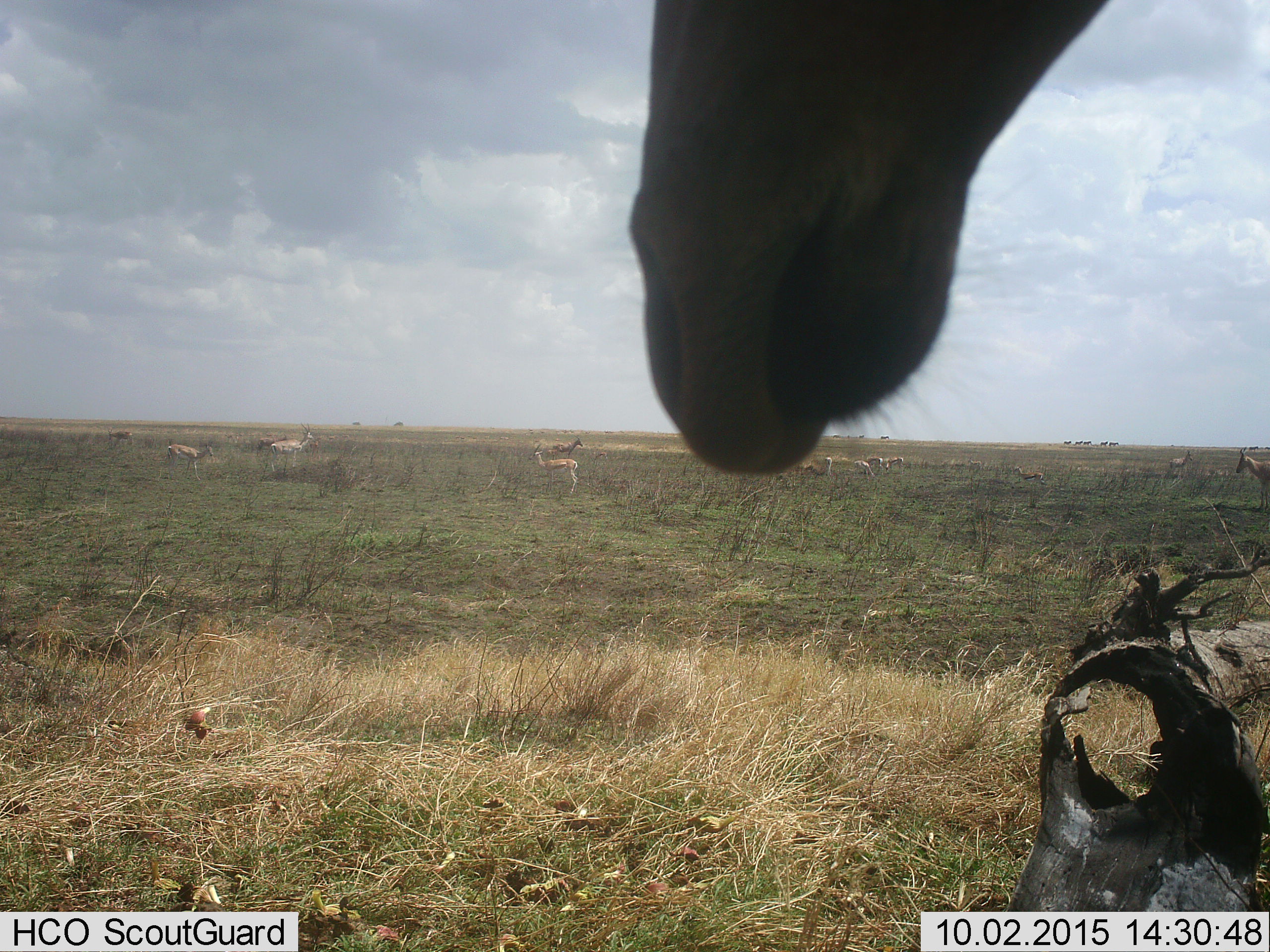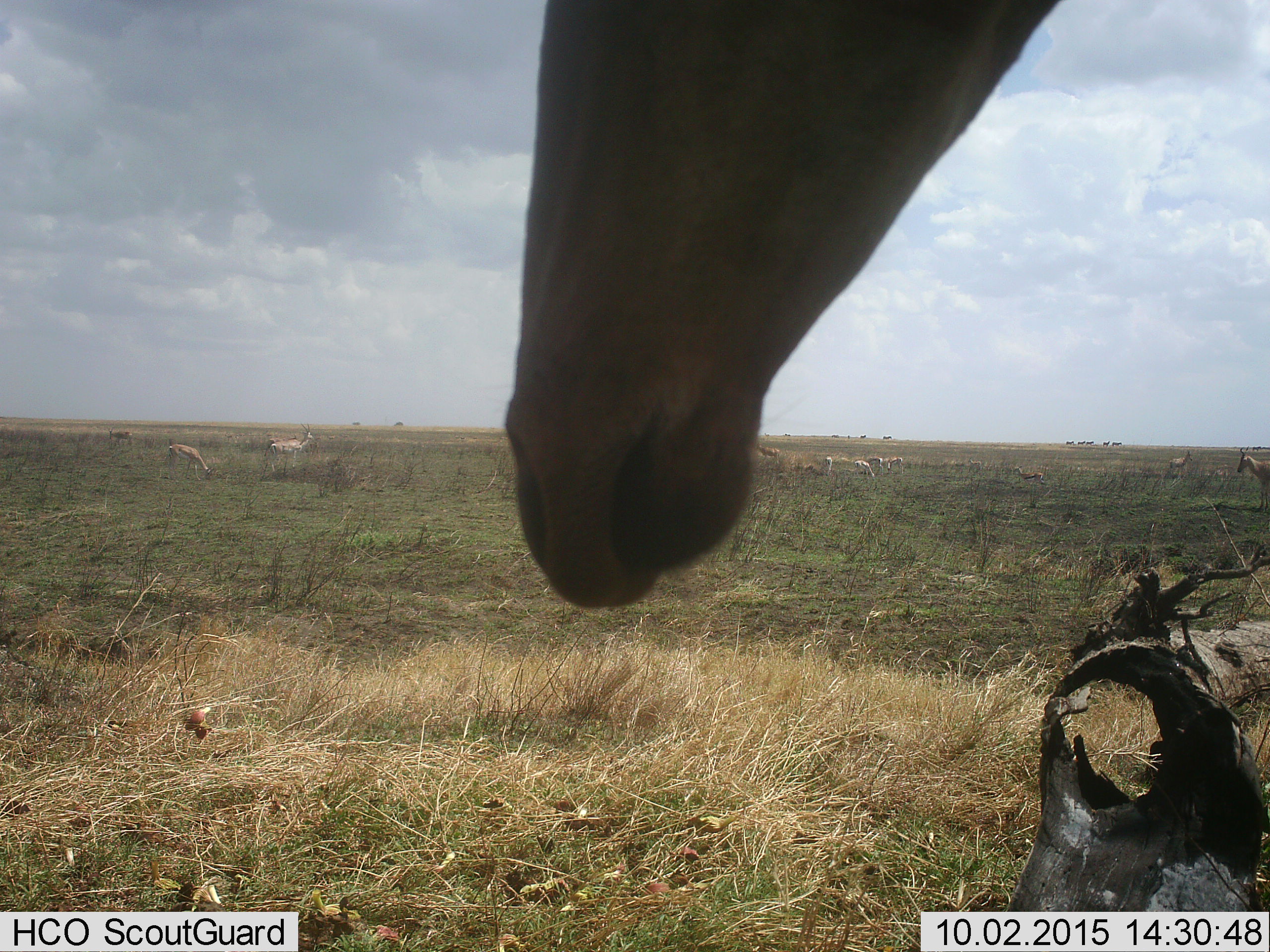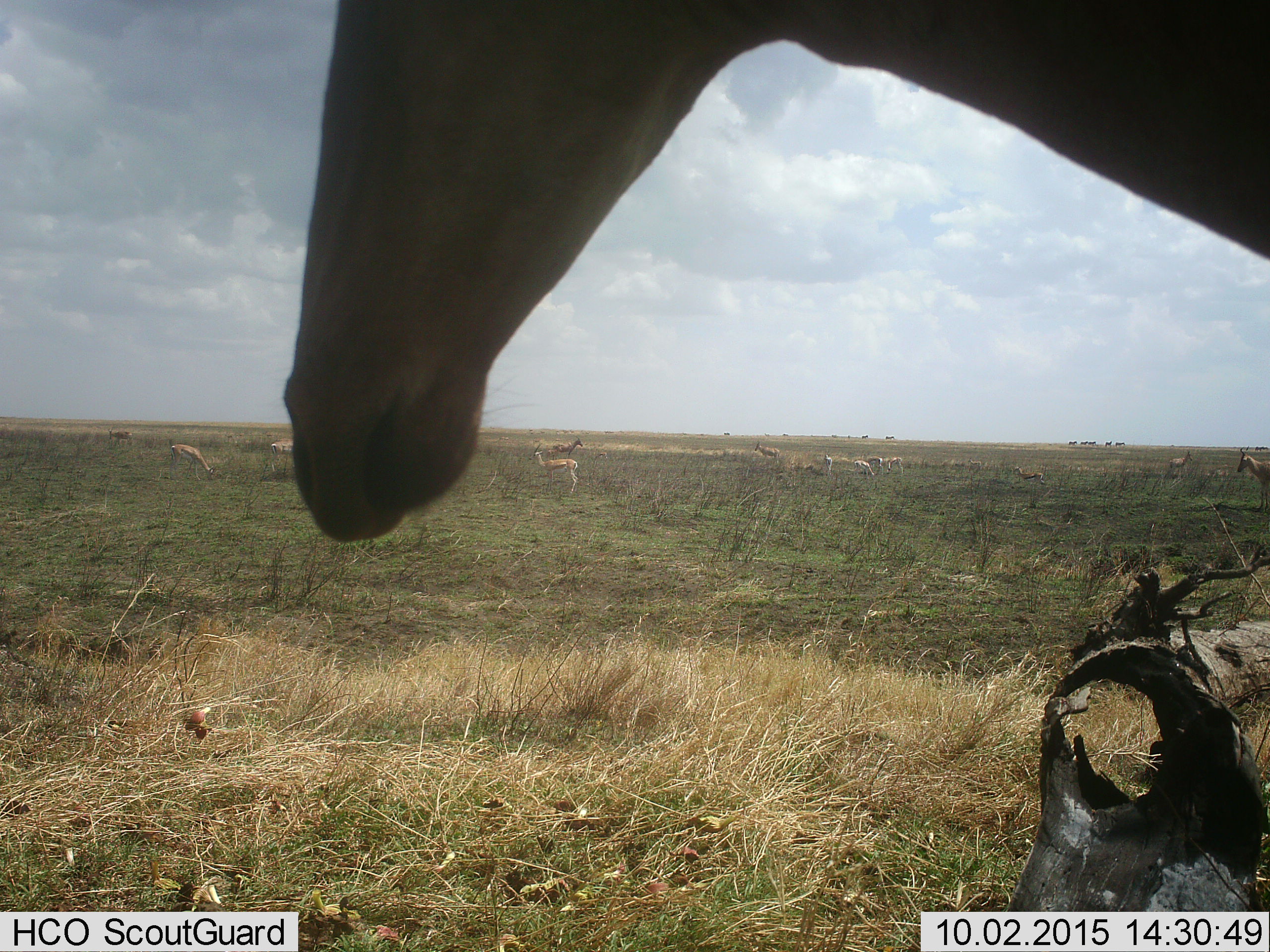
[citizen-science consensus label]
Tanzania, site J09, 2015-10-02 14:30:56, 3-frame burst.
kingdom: Animalia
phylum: Chordata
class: Mammalia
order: Artiodactyla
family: Bovidae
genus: Eudorcas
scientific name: Eudorcas thomsonii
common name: thomson's gazelle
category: gazellethomsons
Gazellethomsons (thomson's gazelle) (Eudorcas thomsonii), count 11-50. Behavior (volunteer vote fractions): standing 83%, resting 0%, moving 33%, interacting 0%. Young present (vote fraction): 0%. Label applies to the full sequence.